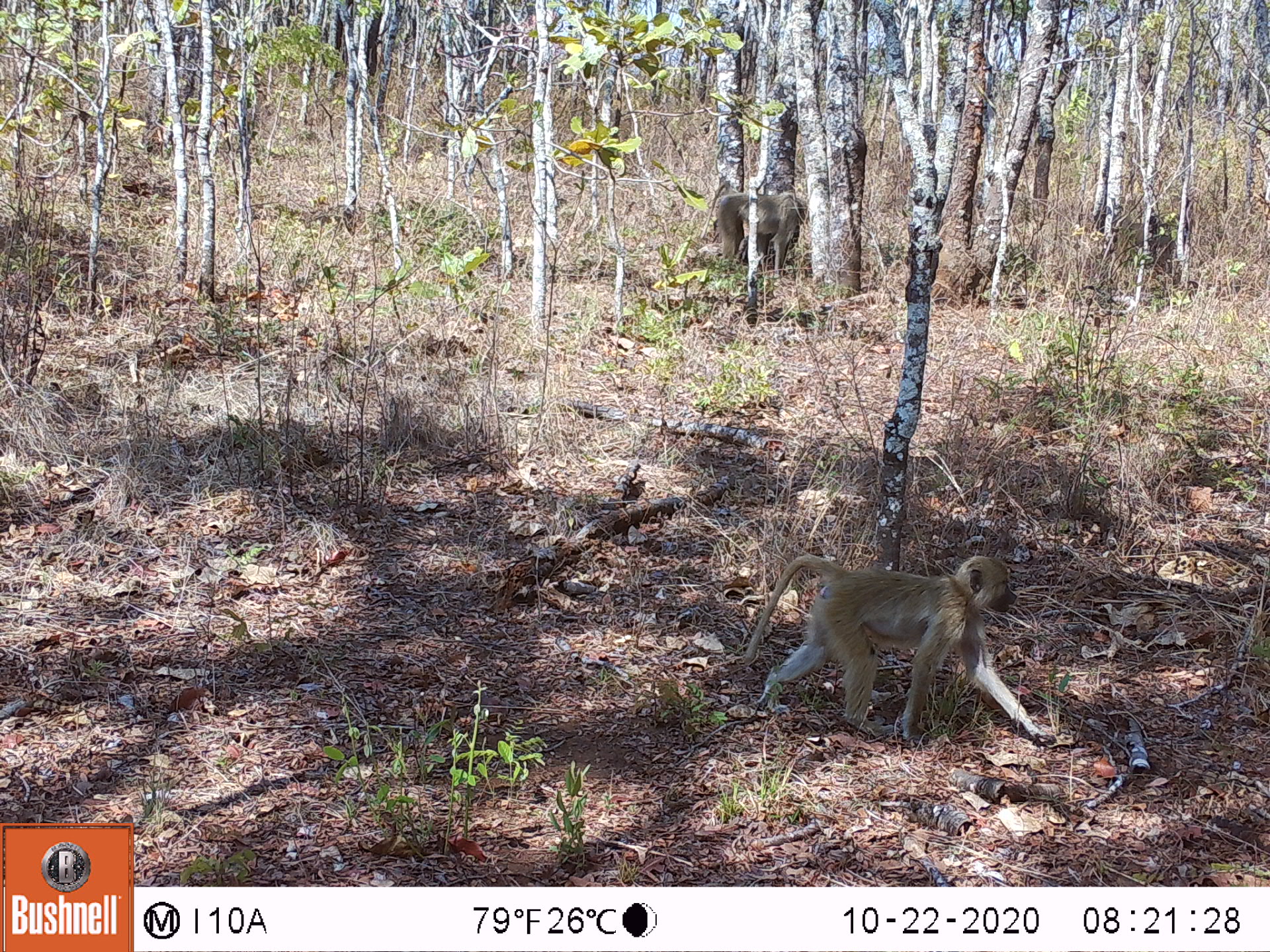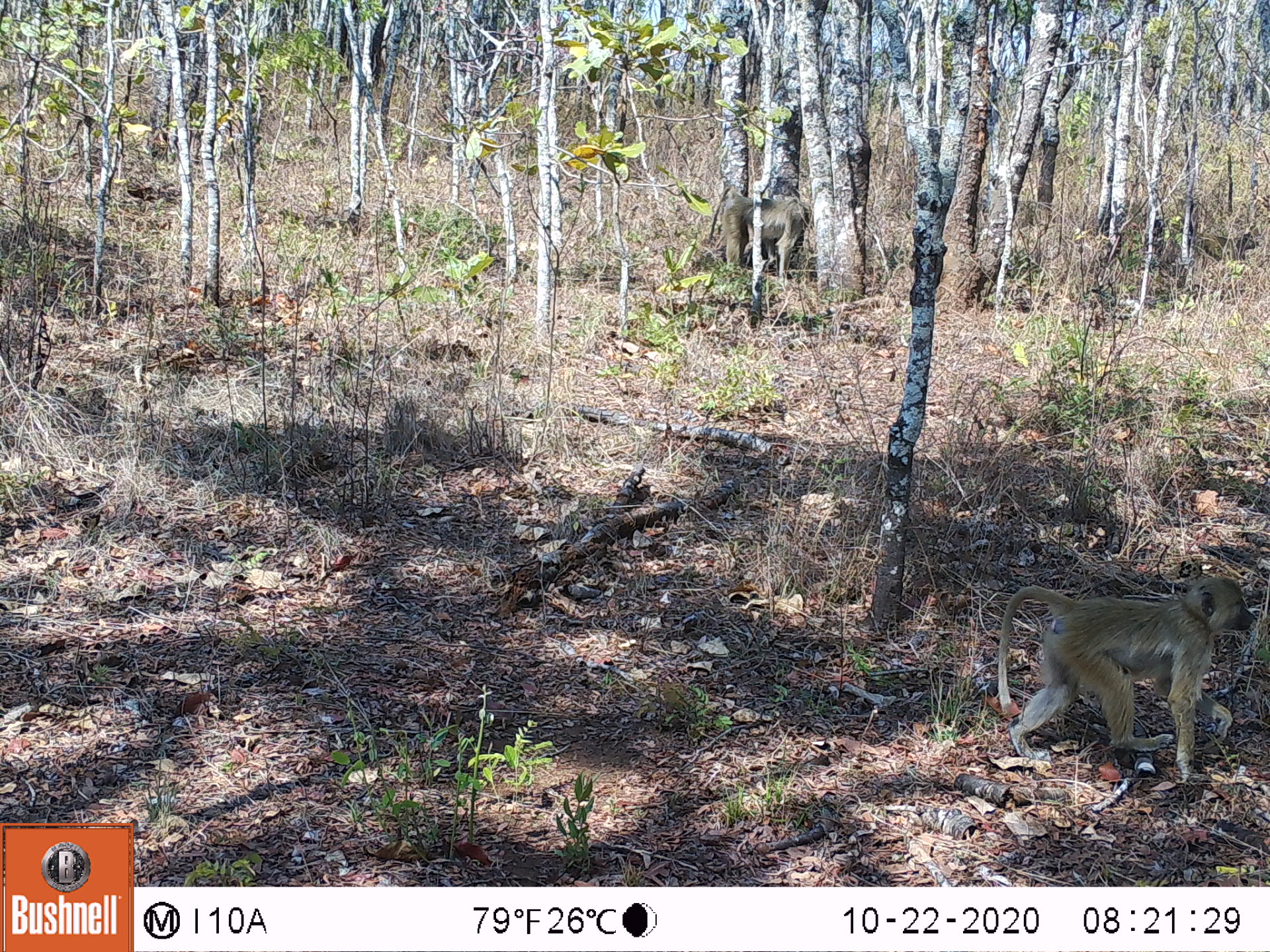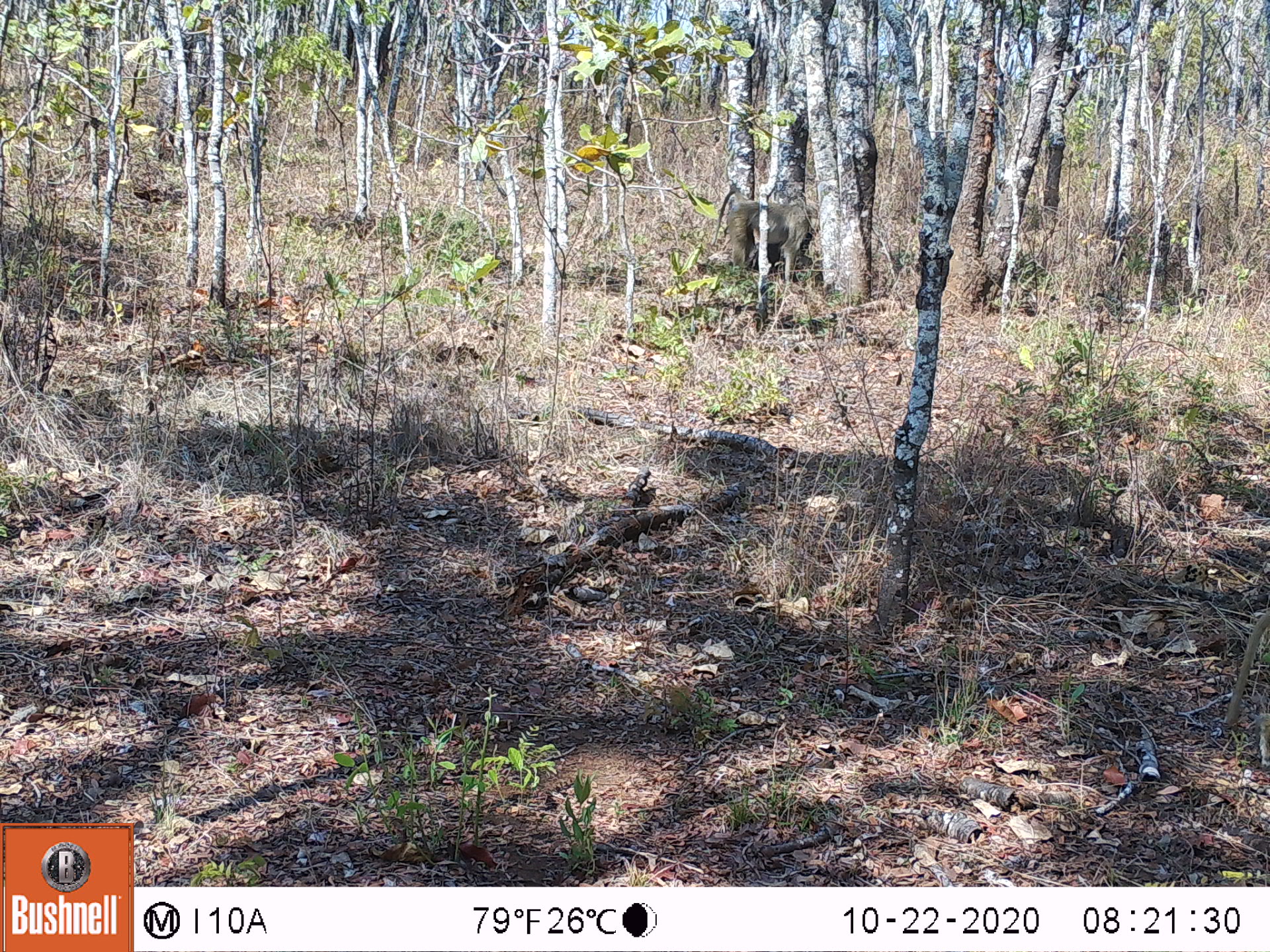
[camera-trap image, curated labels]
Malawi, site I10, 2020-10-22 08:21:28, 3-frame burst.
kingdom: Animalia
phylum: Chordata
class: Mammalia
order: Primates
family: Cercopithecidae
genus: Papio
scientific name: Papio cynocephalus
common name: yellow baboon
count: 2